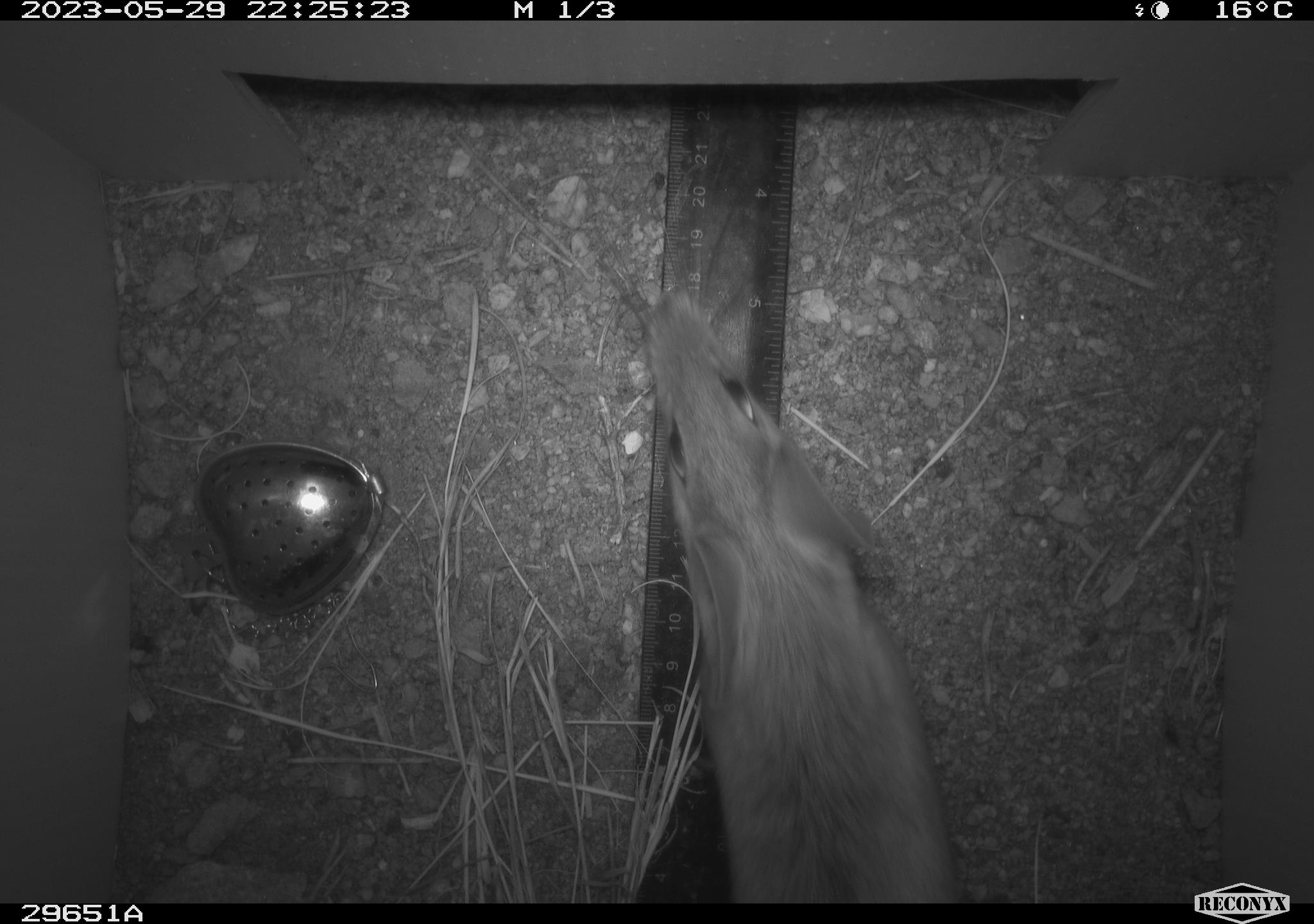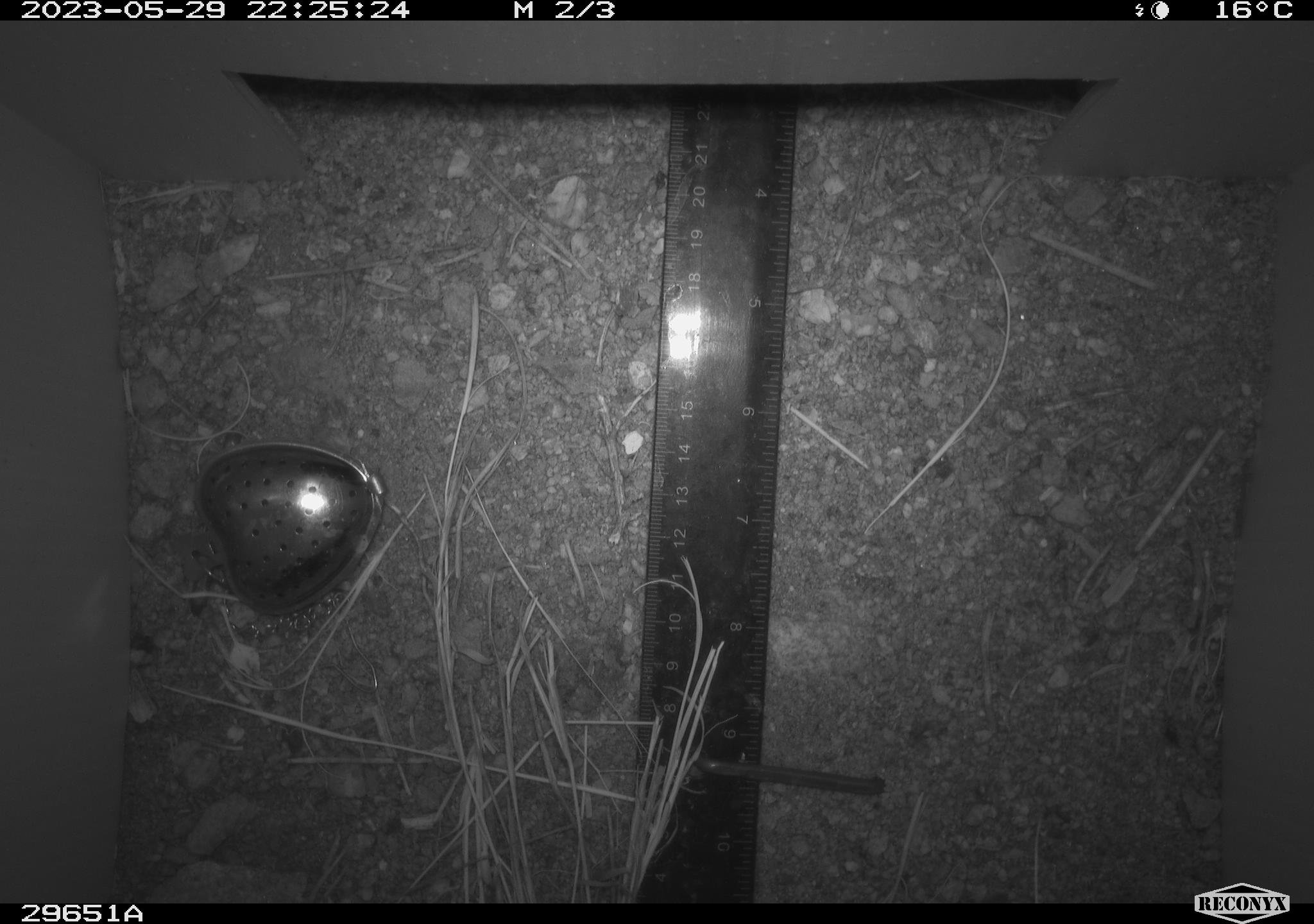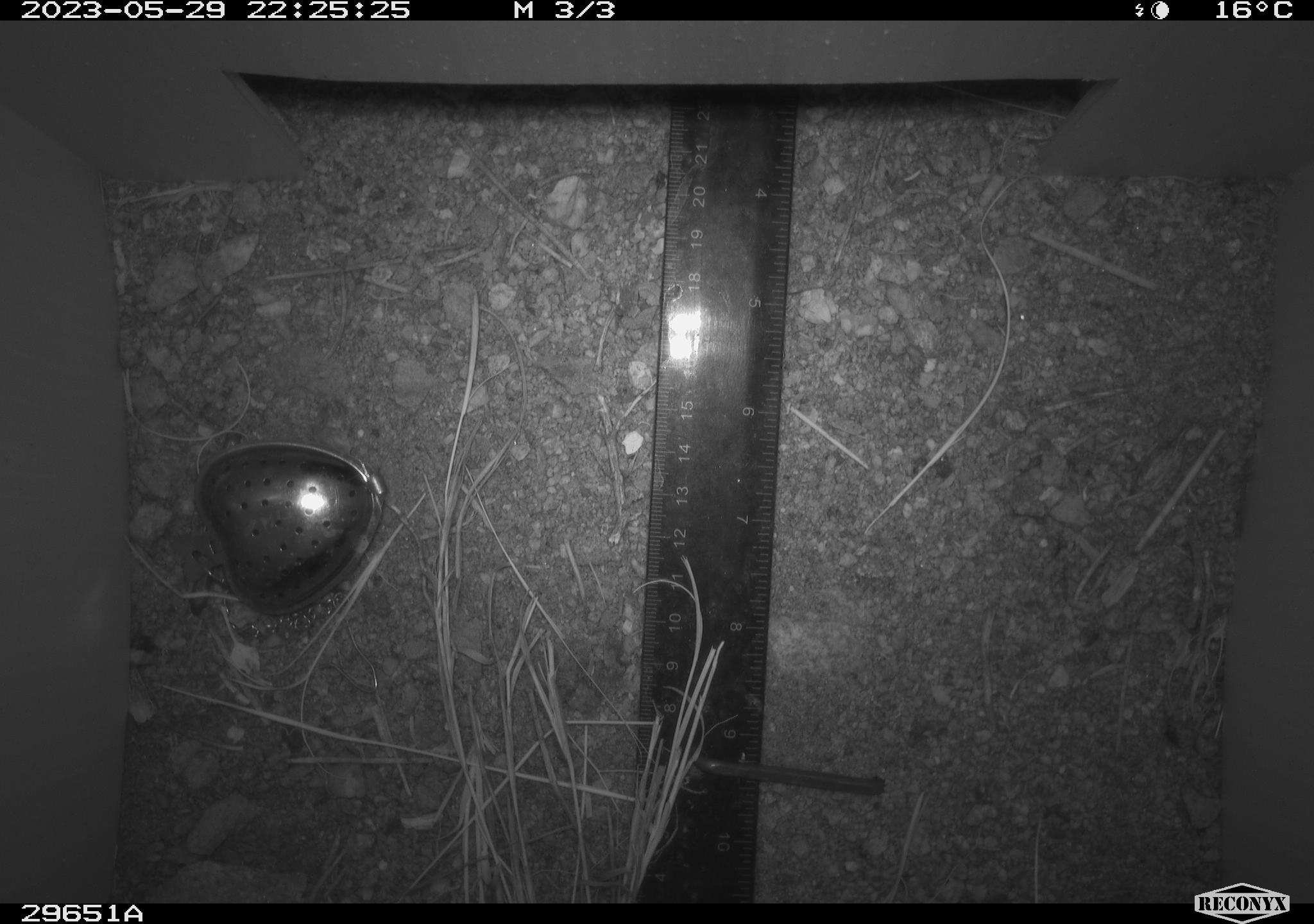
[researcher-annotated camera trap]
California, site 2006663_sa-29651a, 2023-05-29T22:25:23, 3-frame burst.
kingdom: Animalia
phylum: Chordata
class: Mammalia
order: Rodentia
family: Cricetidae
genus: Neotoma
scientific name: Neotoma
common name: pack rat or woodrat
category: neotoma species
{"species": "neotoma species (pack rat or woodrat) (Neotoma)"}